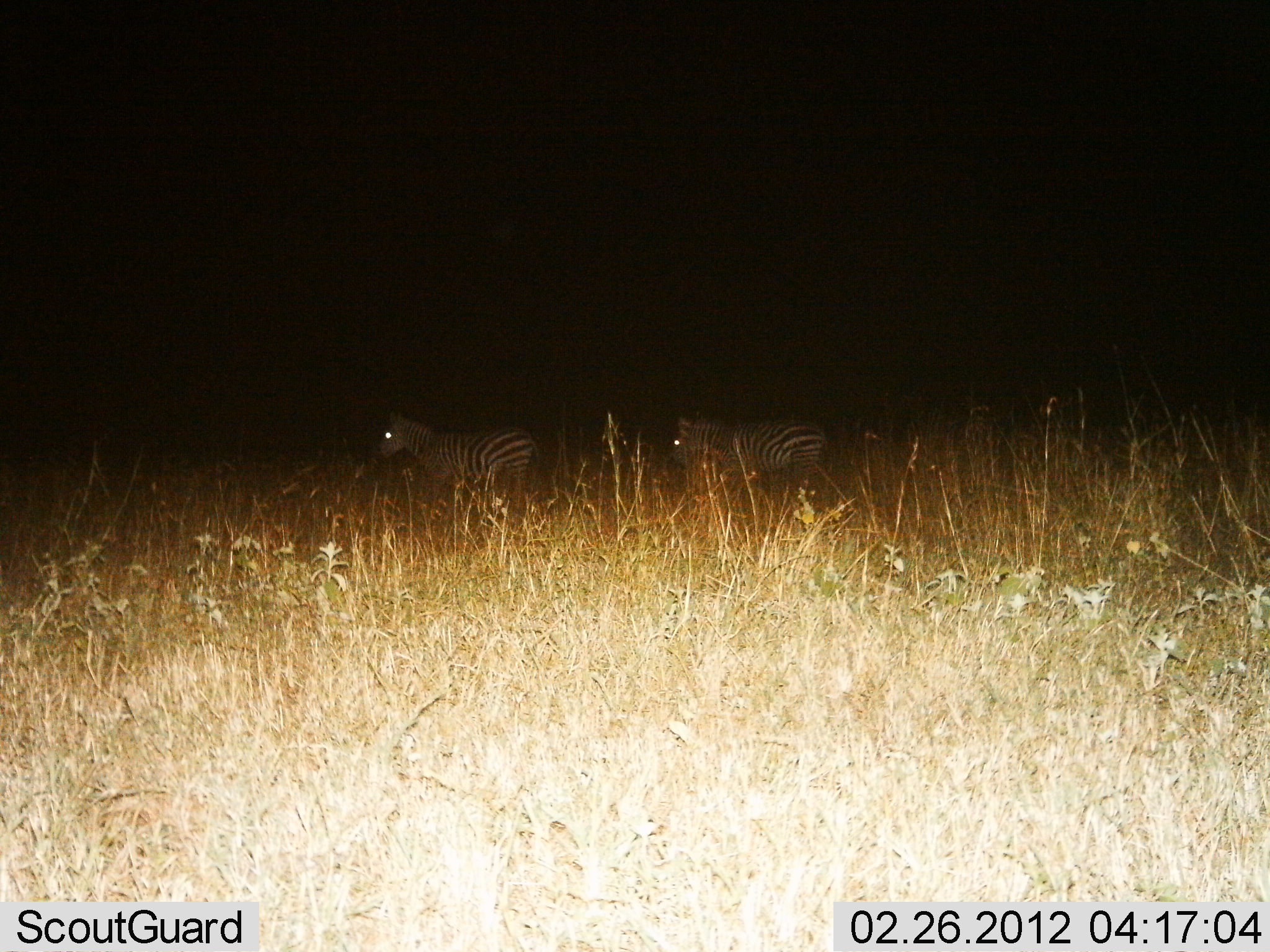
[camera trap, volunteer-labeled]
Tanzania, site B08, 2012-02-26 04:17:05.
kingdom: Animalia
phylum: Chordata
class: Mammalia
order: Perissodactyla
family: Equidae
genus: Equus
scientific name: Equus quagga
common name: plains zebra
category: zebra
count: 2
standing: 64%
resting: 0%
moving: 36%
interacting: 0%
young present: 0%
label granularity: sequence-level